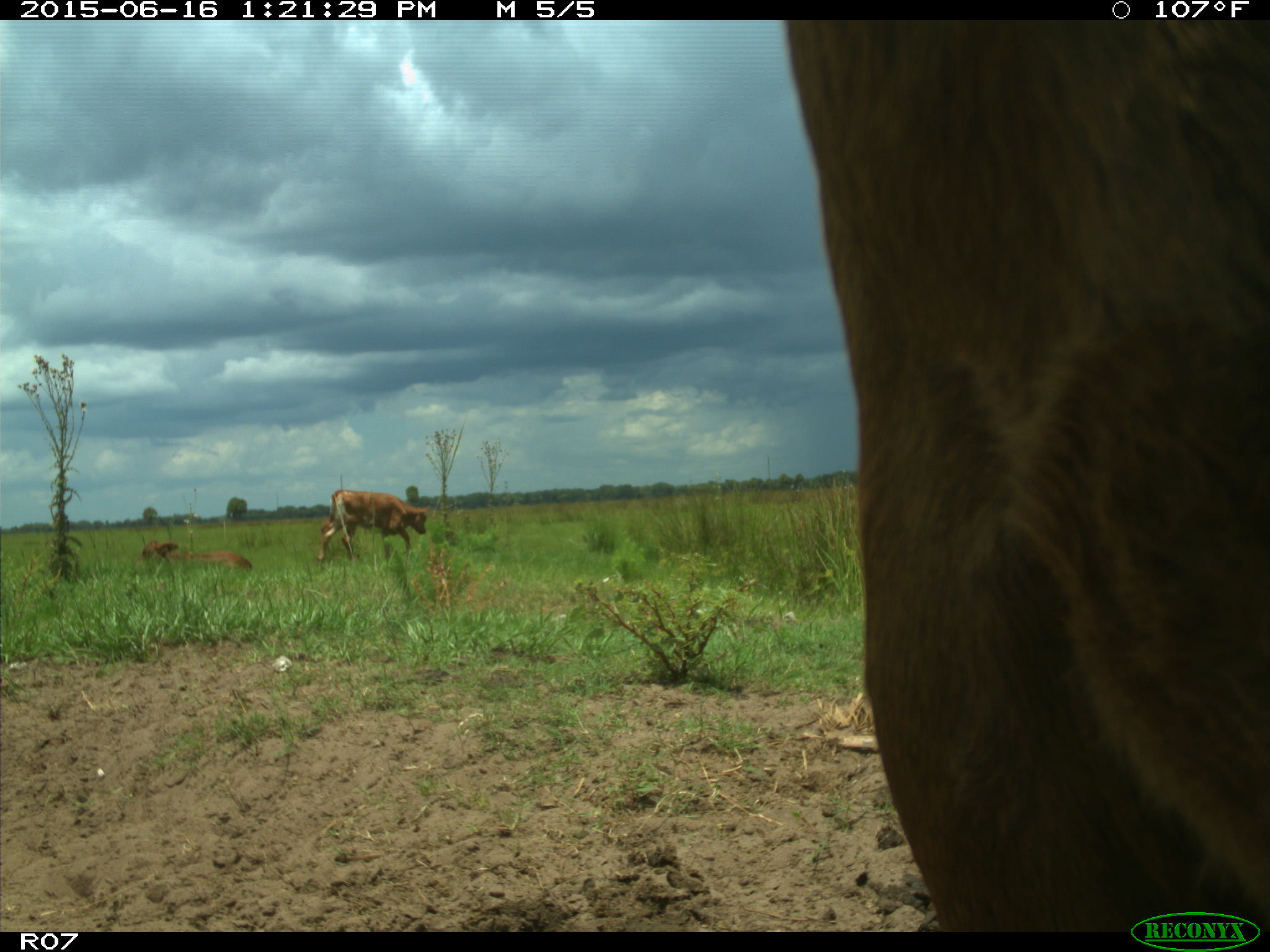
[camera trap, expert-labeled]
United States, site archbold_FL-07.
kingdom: Animalia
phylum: Chordata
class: Mammalia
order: Artiodactyla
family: Bovidae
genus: Bos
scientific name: Bos taurus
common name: domestic cow